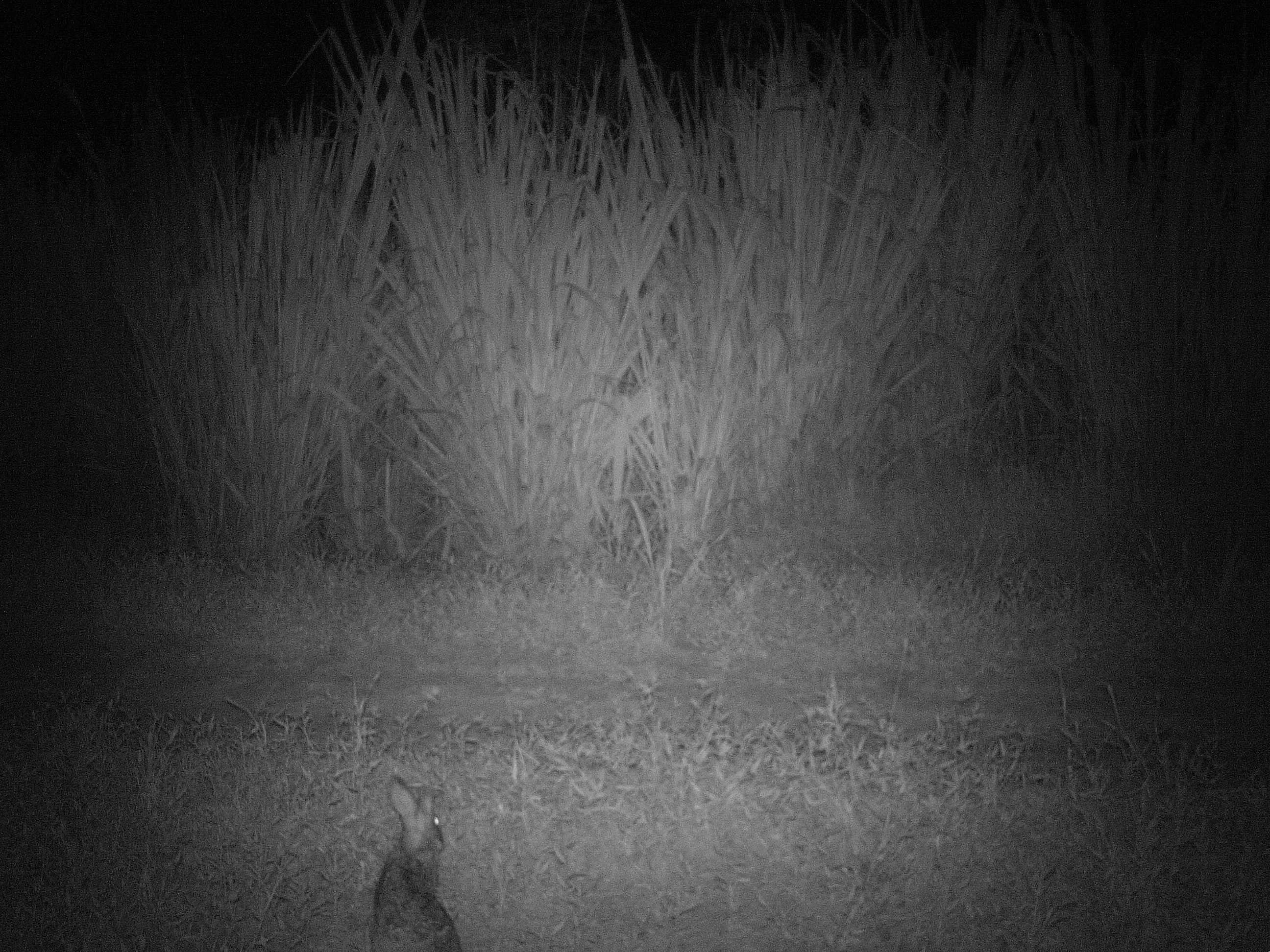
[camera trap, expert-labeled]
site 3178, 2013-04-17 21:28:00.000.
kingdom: Animalia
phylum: Chordata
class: Mammalia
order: Lagomorpha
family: Leporidae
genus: Sylvilagus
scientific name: Sylvilagus brasiliensis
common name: tapeti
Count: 1.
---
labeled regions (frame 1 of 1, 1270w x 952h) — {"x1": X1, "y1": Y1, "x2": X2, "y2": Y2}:
sylvilagus brasiliensis: {"x1": 369, "y1": 774, "x2": 465, "y2": 950}